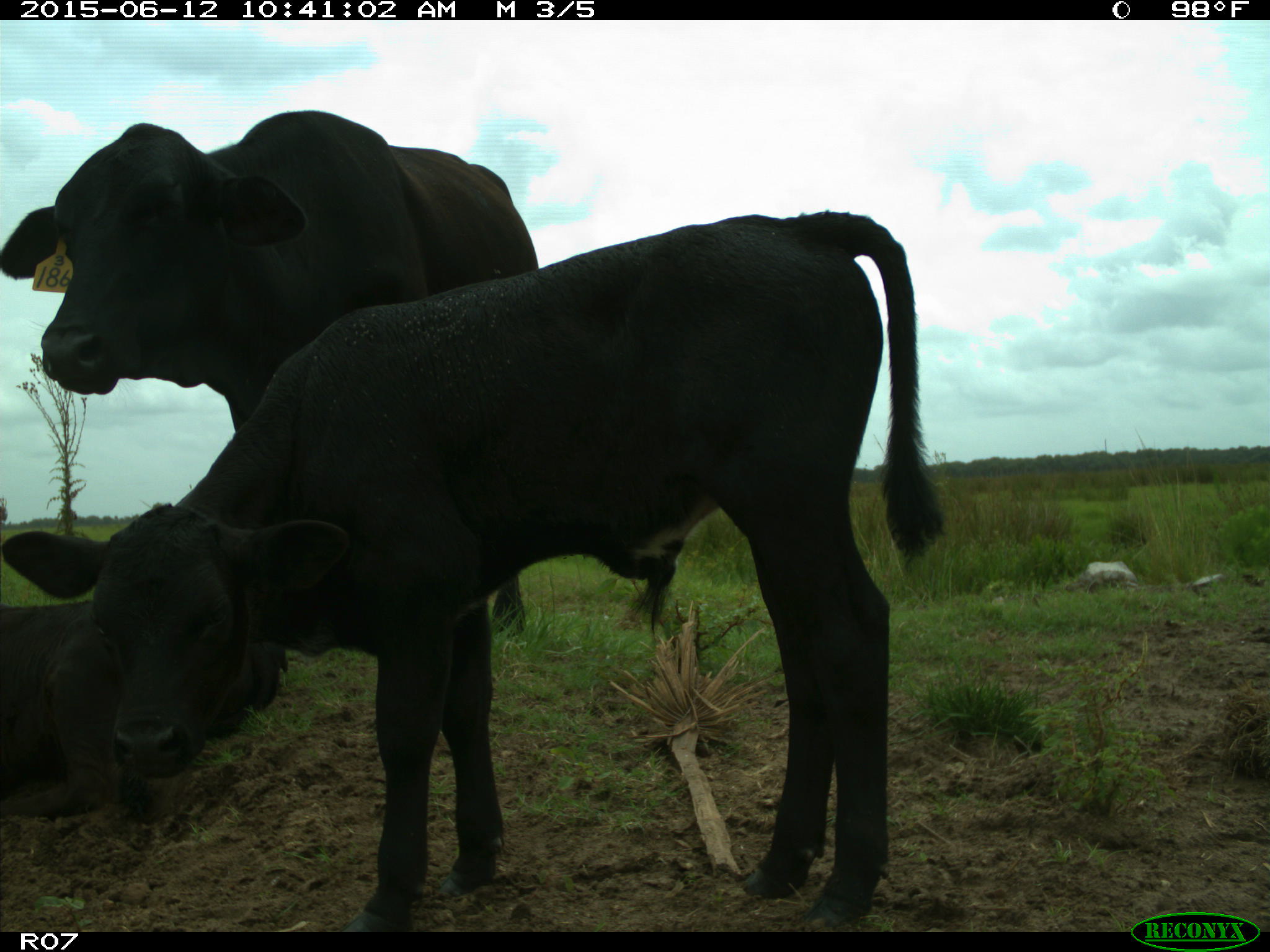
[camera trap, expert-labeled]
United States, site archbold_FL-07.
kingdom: Animalia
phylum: Chordata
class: Mammalia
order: Artiodactyla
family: Bovidae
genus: Bos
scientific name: Bos taurus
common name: domestic cow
Bos taurus (domestic cow).